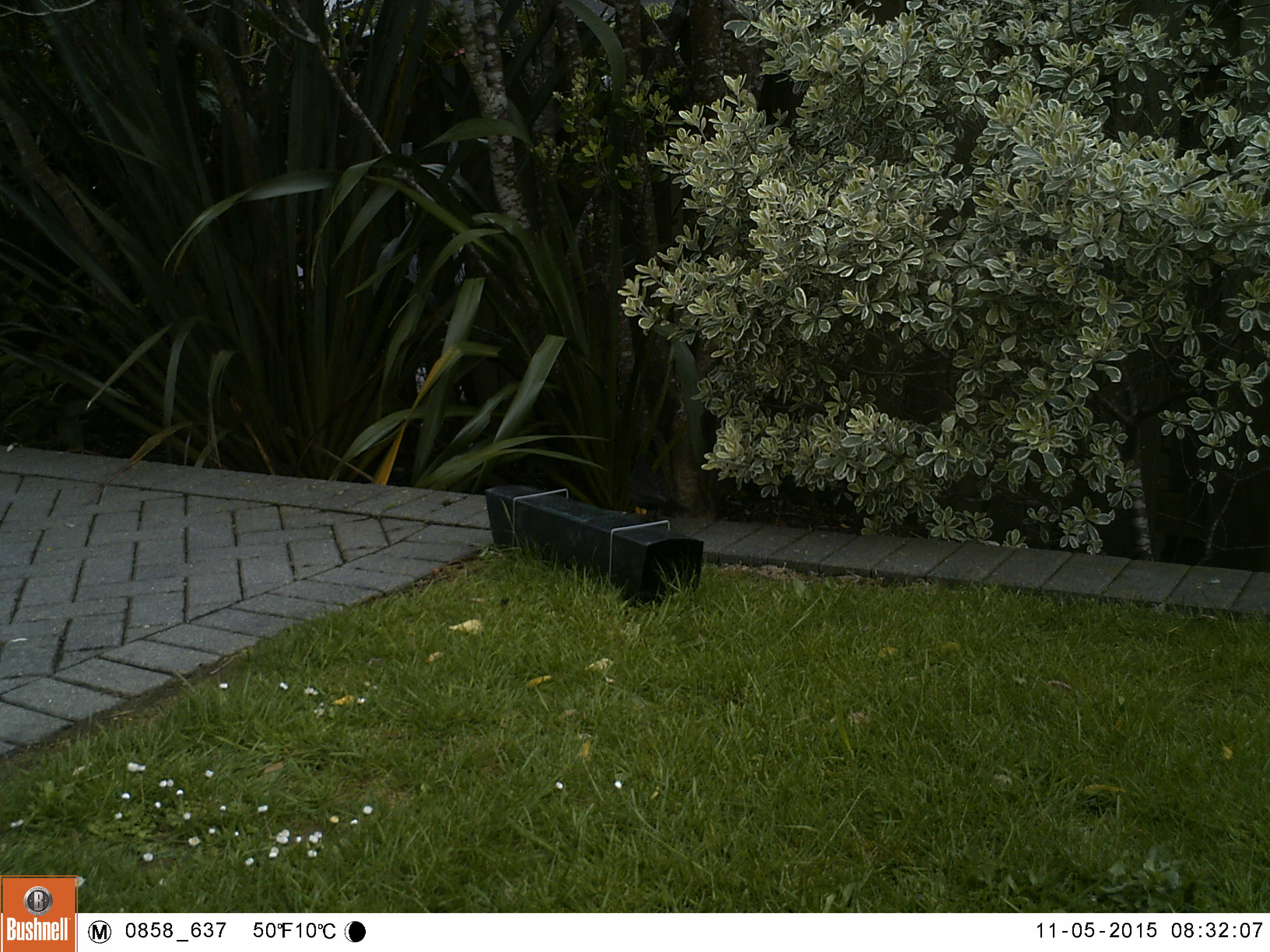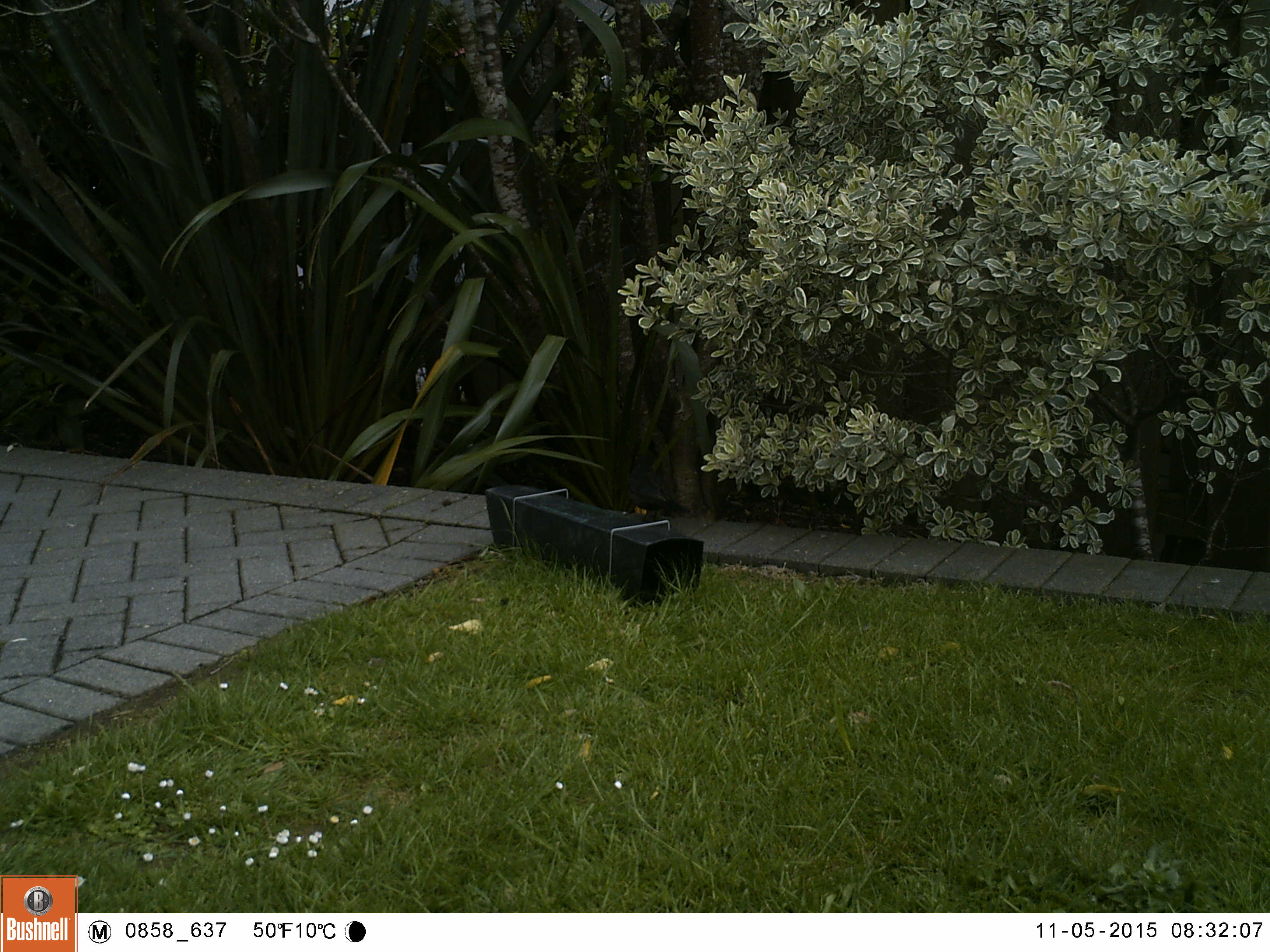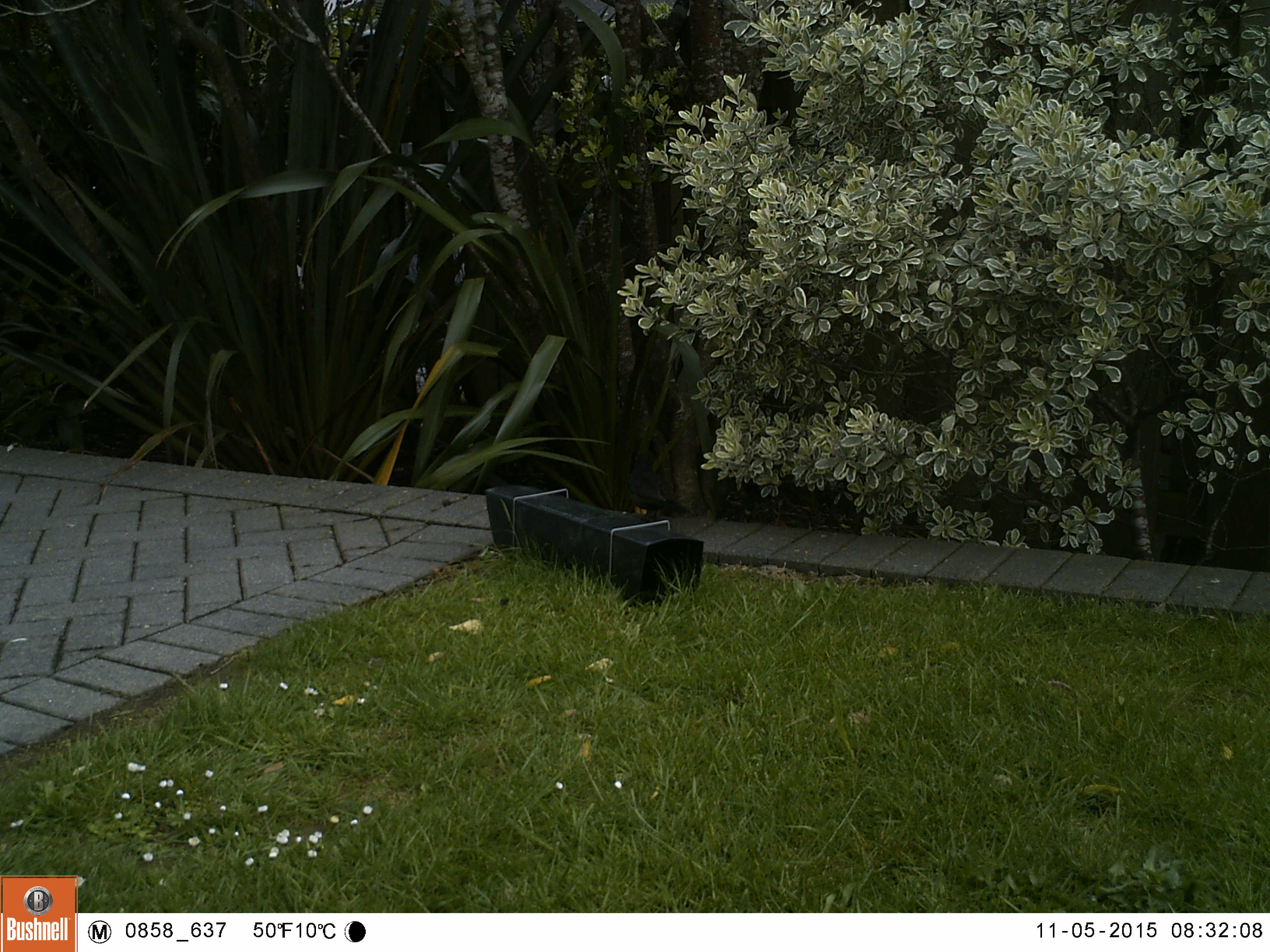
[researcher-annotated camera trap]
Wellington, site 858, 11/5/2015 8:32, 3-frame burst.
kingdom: Animalia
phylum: Chordata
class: Aves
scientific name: Aves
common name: bird